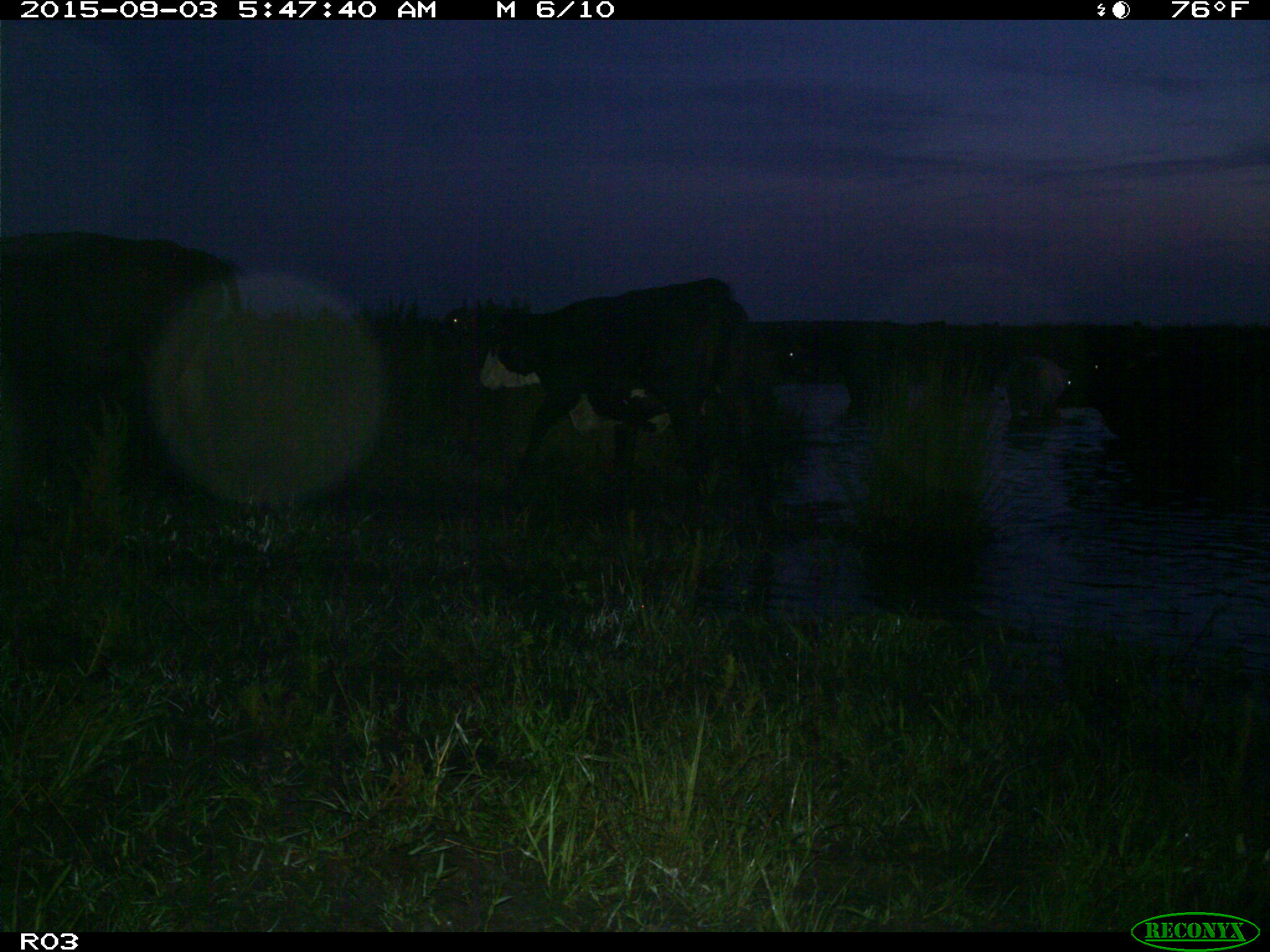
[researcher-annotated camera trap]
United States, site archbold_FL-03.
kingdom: Animalia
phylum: Chordata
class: Mammalia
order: Artiodactyla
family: Bovidae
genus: Bos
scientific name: Bos taurus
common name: domestic cow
Bos taurus (domestic cow).